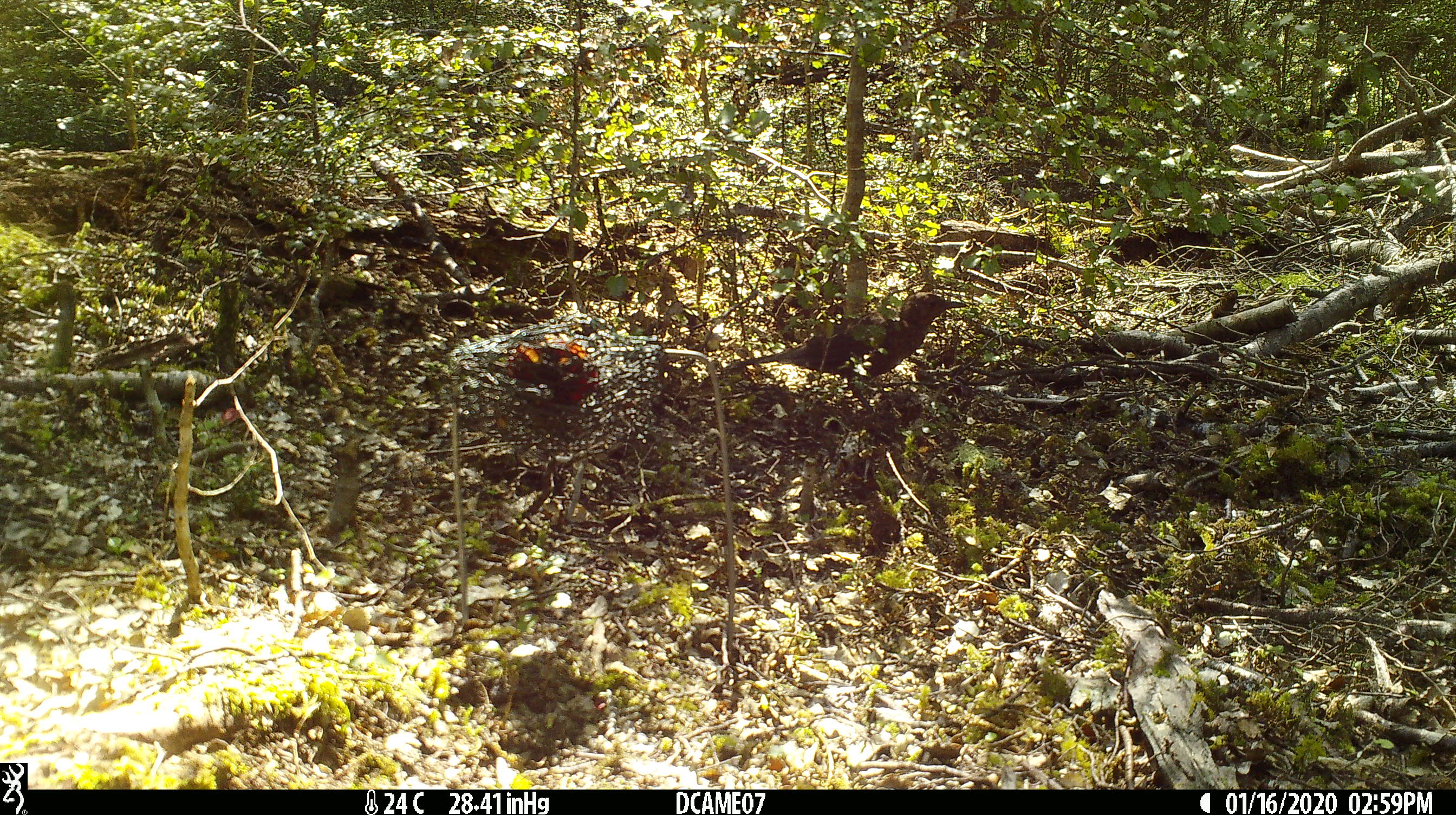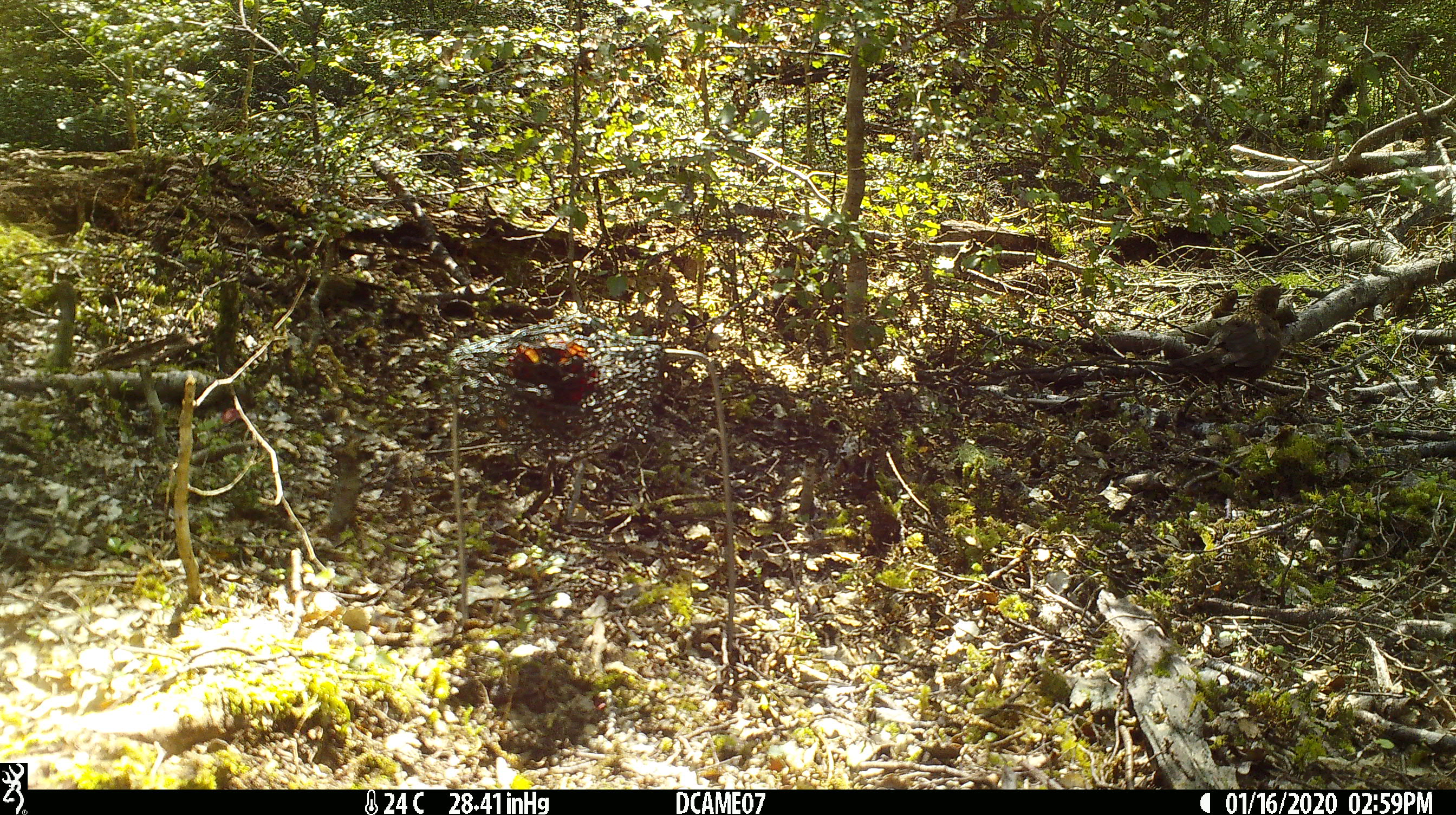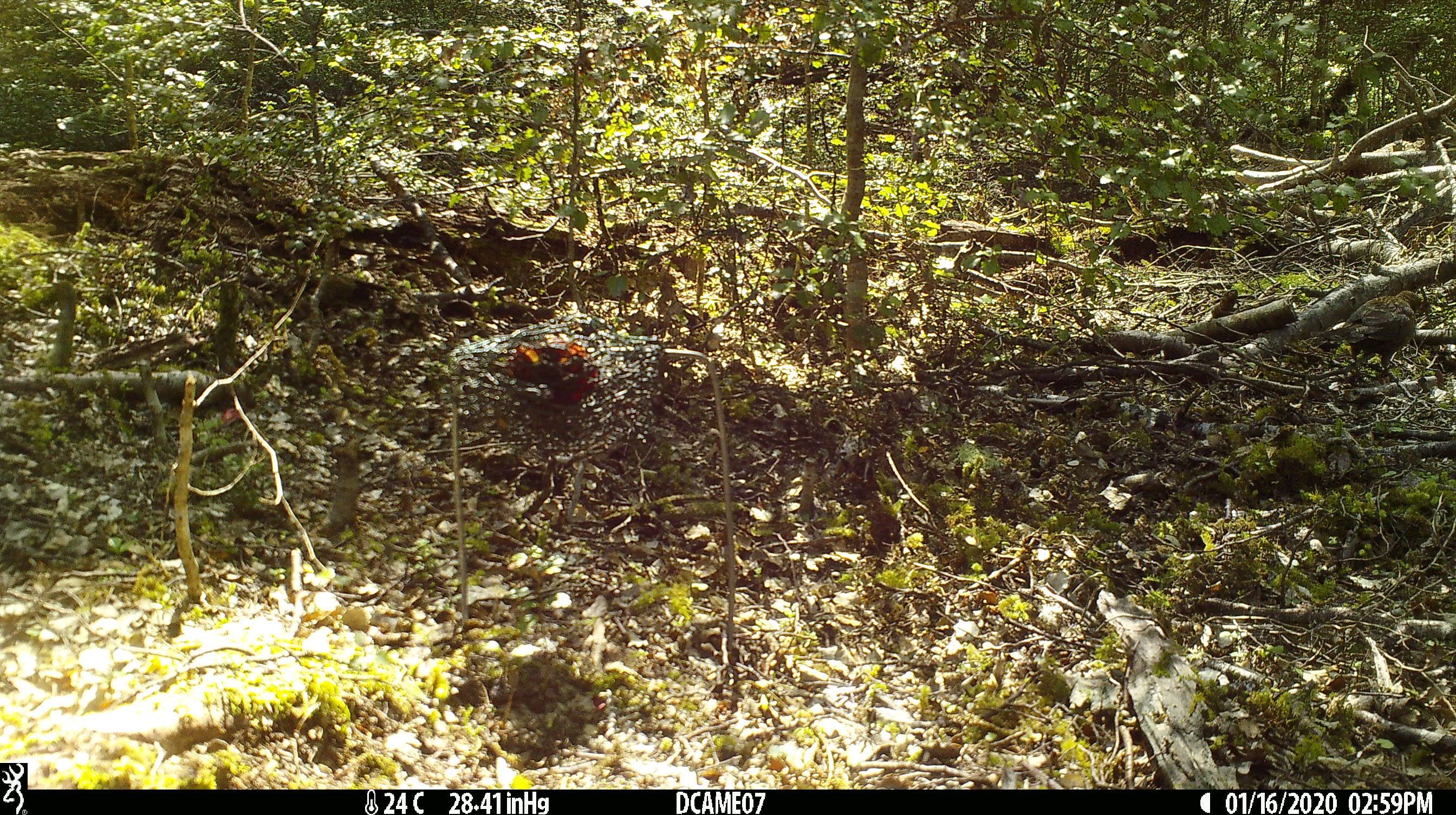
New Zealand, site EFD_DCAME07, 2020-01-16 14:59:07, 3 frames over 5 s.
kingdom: Animalia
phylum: Chordata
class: Aves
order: Passeriformes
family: Turdidae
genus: Turdus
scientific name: Turdus merula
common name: eurasian blackbird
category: blackbird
Blackbird (eurasian blackbird) (Turdus merula).